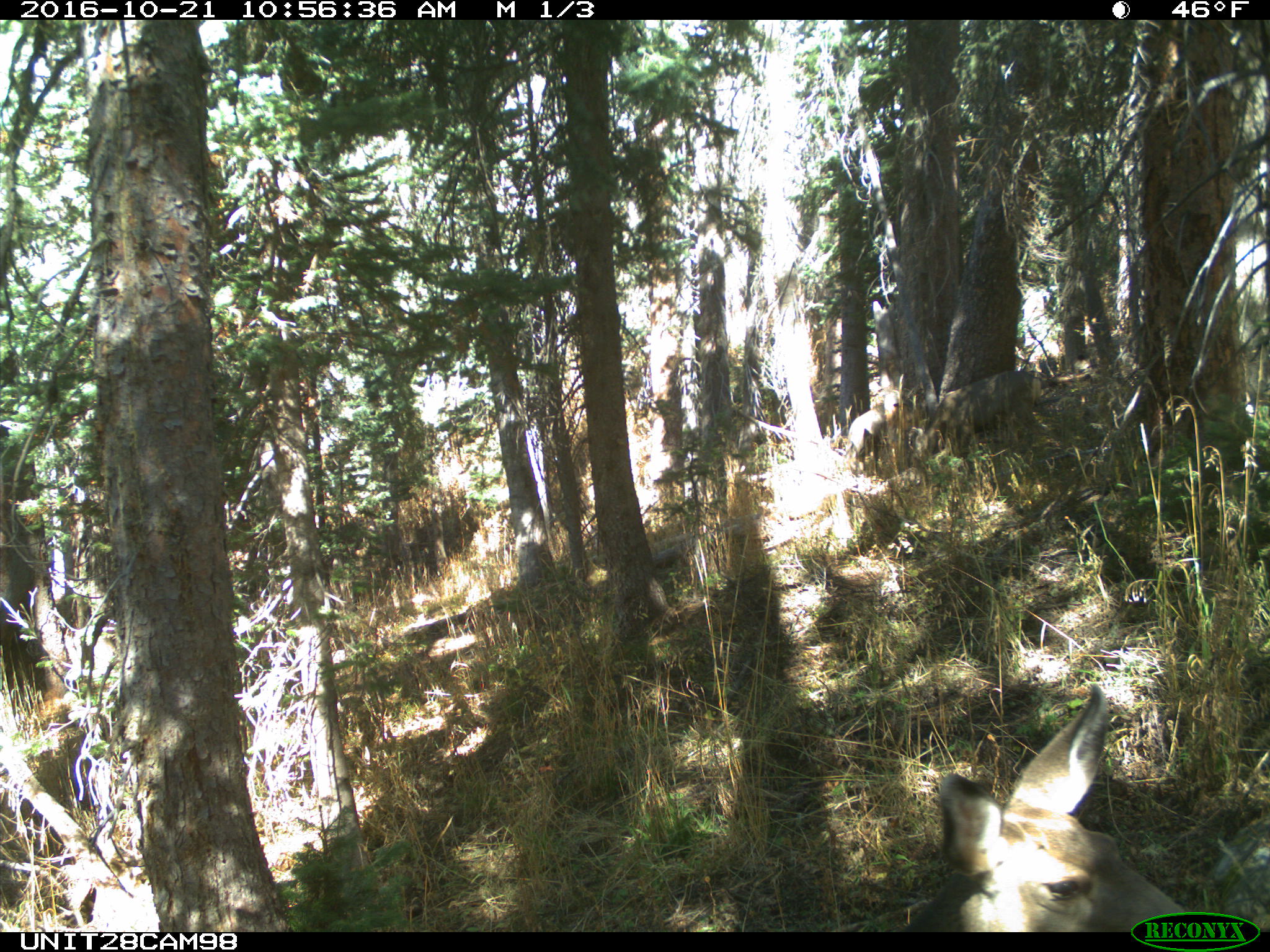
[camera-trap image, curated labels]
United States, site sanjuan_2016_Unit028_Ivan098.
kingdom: Animalia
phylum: Chordata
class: Mammalia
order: Artiodactyla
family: Cervidae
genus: Odocoileus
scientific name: Odocoileus hemionus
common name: mule deer